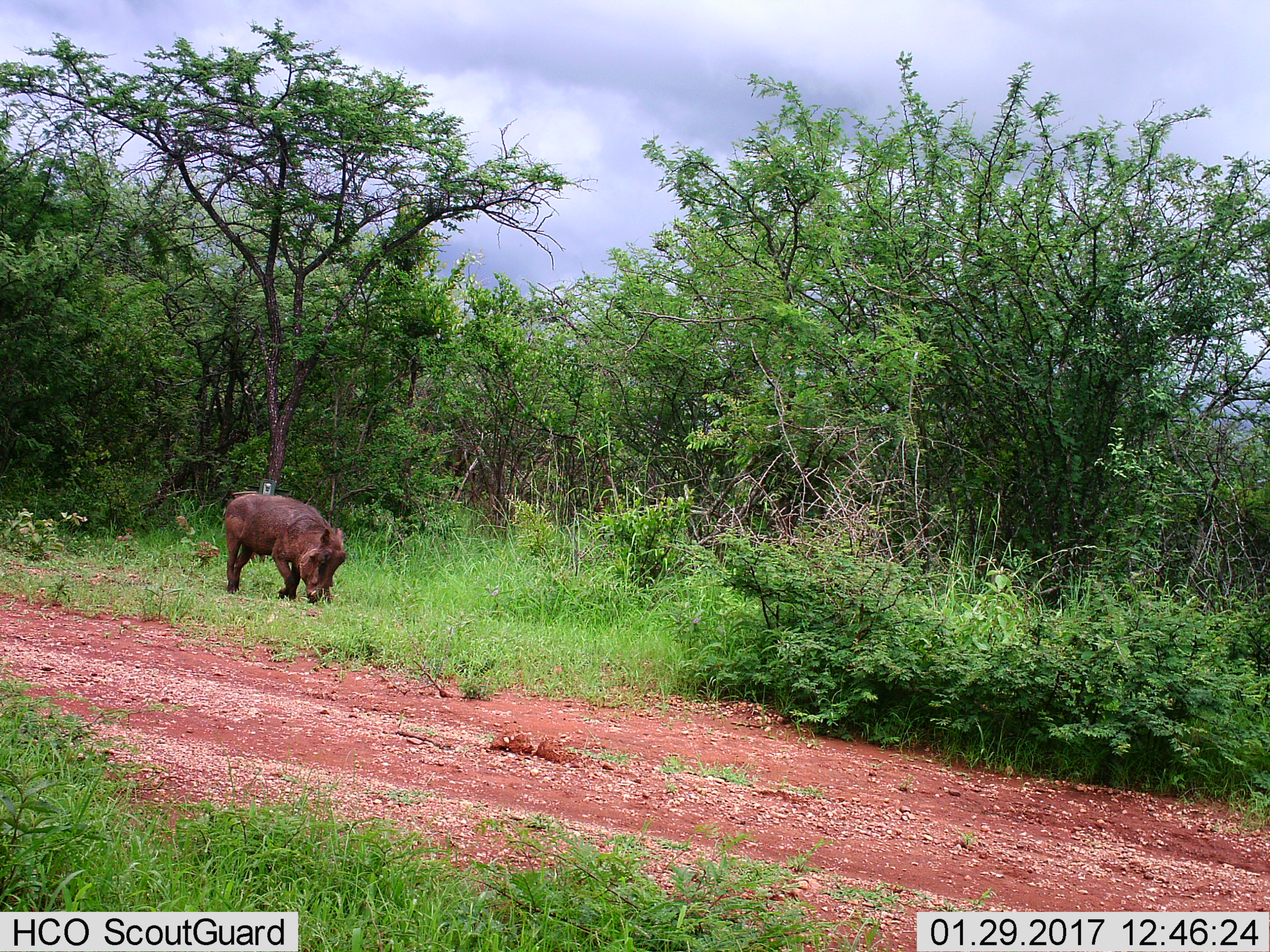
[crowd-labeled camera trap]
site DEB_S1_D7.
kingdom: Animalia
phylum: Chordata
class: Mammalia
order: Artiodactyla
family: Suidae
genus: Phacochoerus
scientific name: Phacochoerus africanus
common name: warthog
Warthog (Phacochoerus africanus), count 1. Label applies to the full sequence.